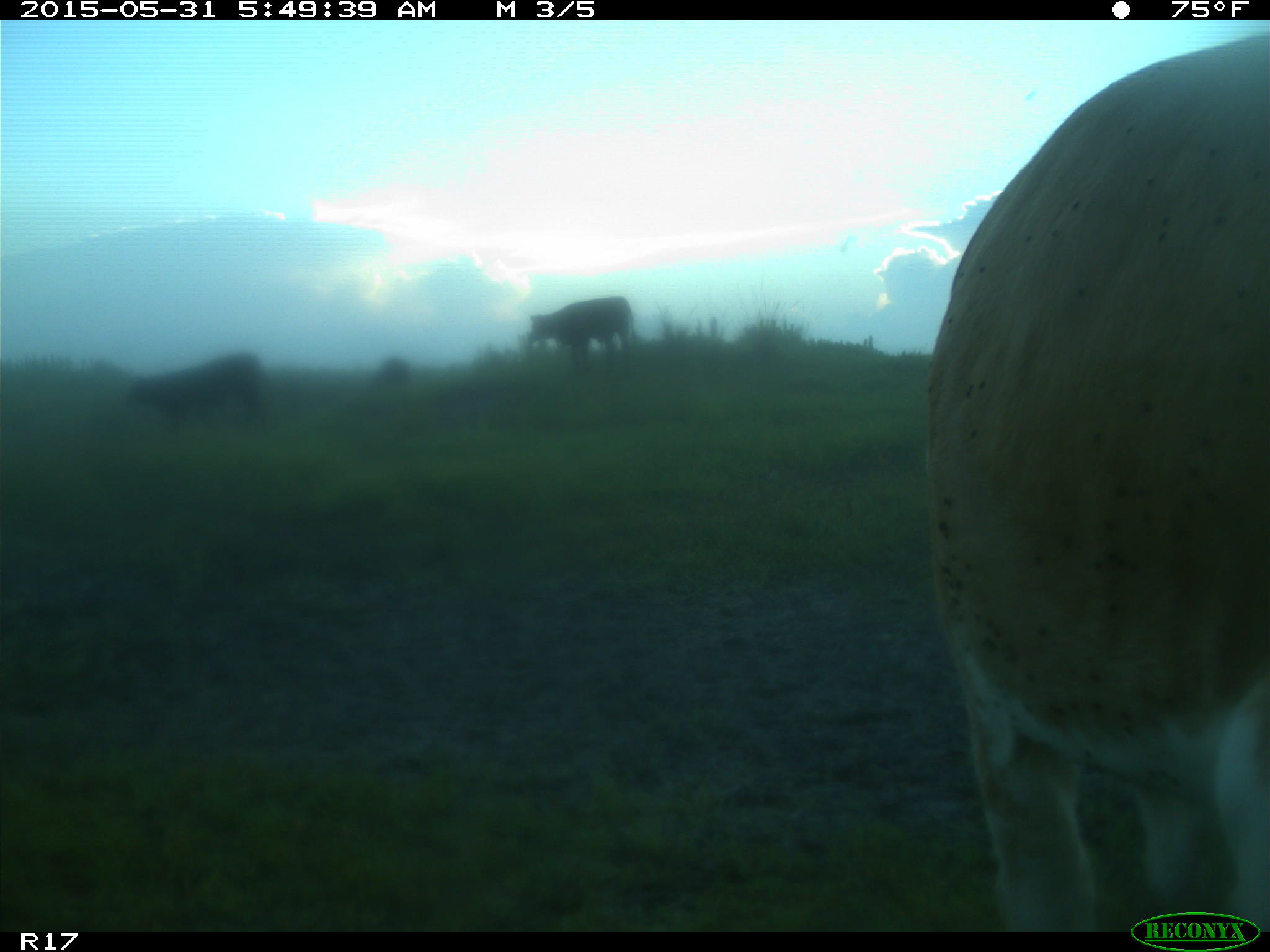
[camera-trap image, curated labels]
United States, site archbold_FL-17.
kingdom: Animalia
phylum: Chordata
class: Mammalia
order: Artiodactyla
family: Bovidae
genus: Bos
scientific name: Bos taurus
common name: domestic cow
Bos taurus (domestic cow).